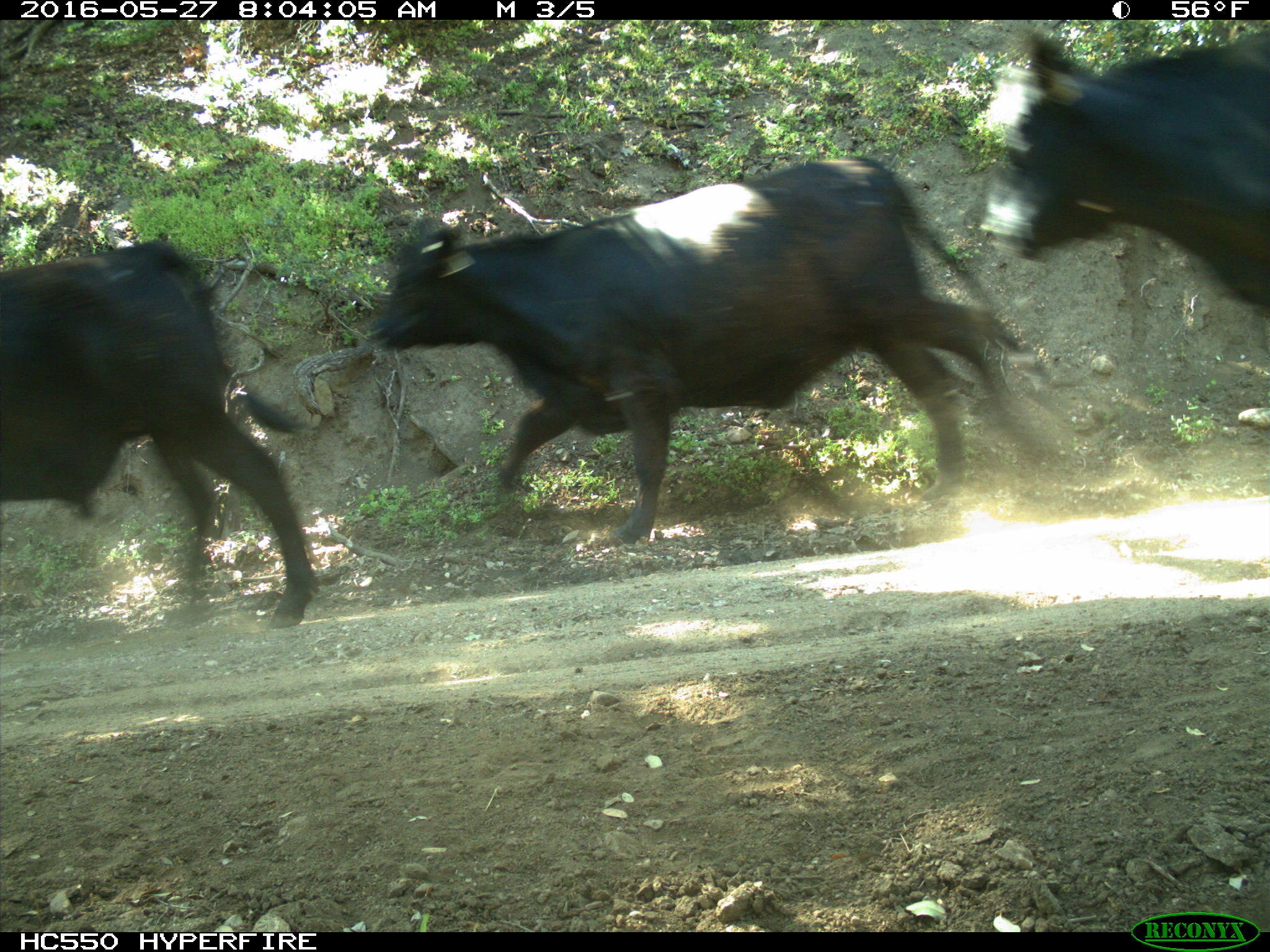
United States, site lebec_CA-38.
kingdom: Animalia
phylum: Chordata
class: Mammalia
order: Artiodactyla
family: Bovidae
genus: Bos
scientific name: Bos taurus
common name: domestic cow